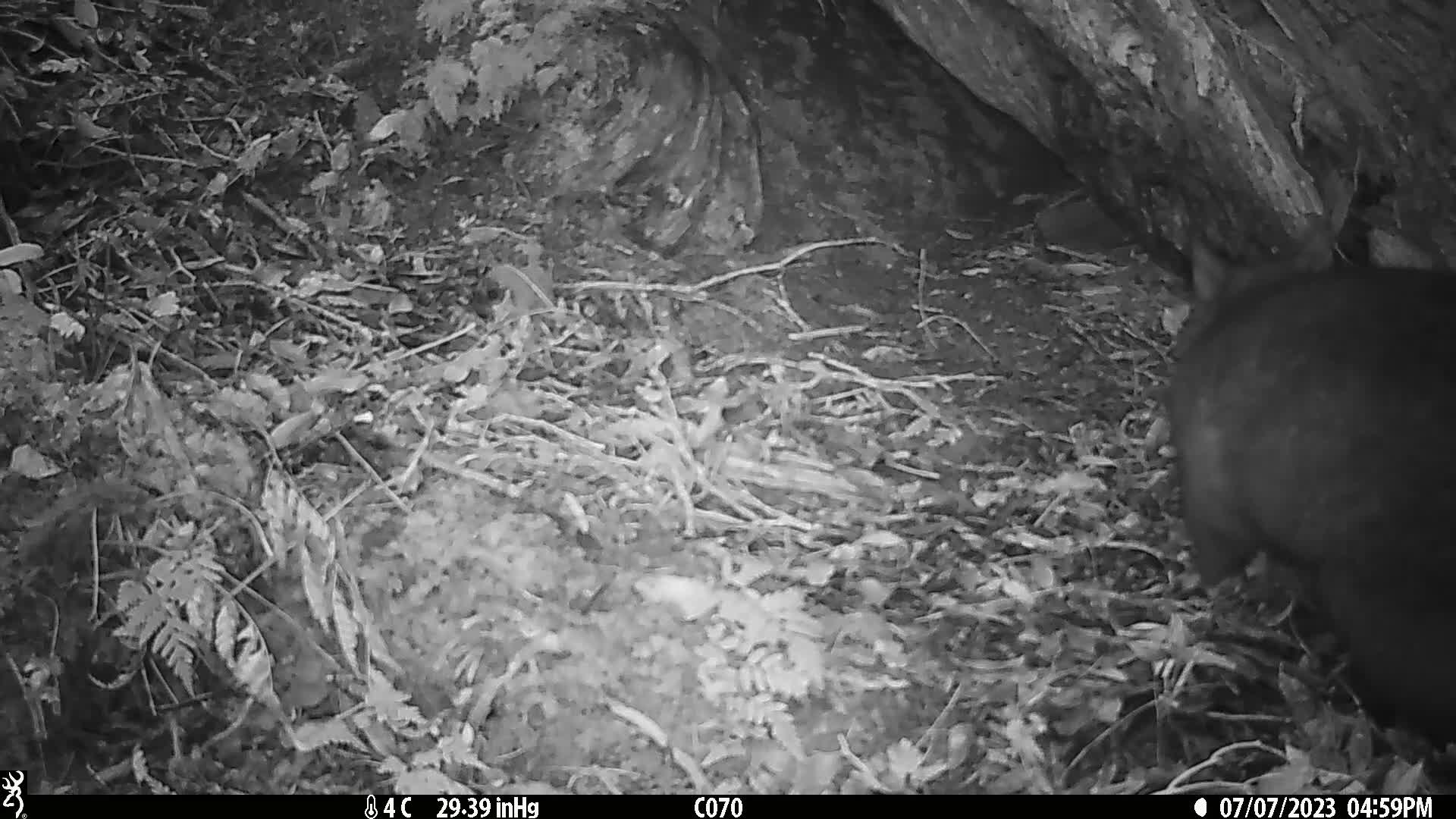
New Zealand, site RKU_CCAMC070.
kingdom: Animalia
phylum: Chordata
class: Mammalia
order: Diprotodontia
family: Phalangeridae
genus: Trichosurus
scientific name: Trichosurus vulpecula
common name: common brushtail possum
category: possum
Possum (common brushtail possum) (Trichosurus vulpecula).